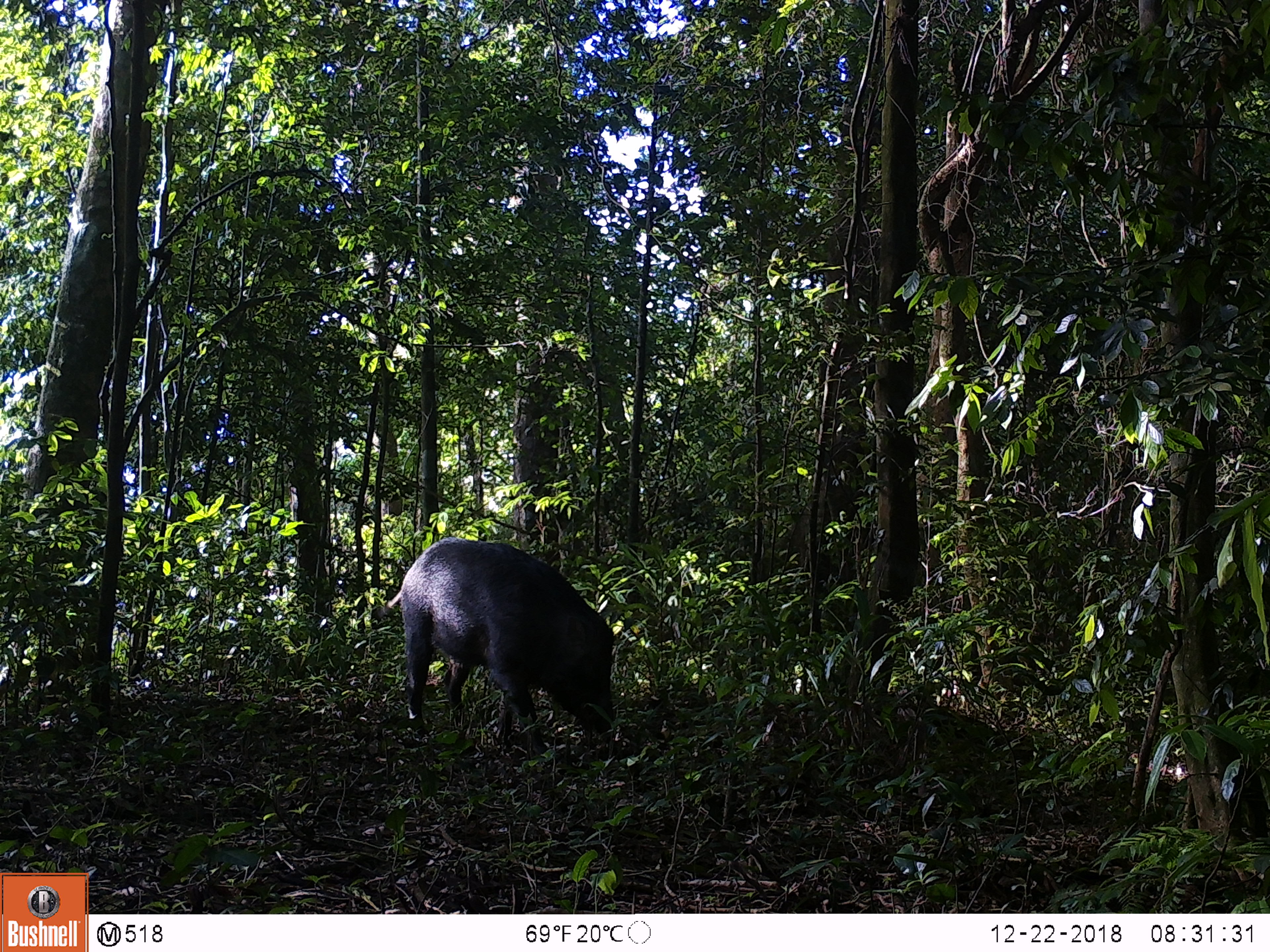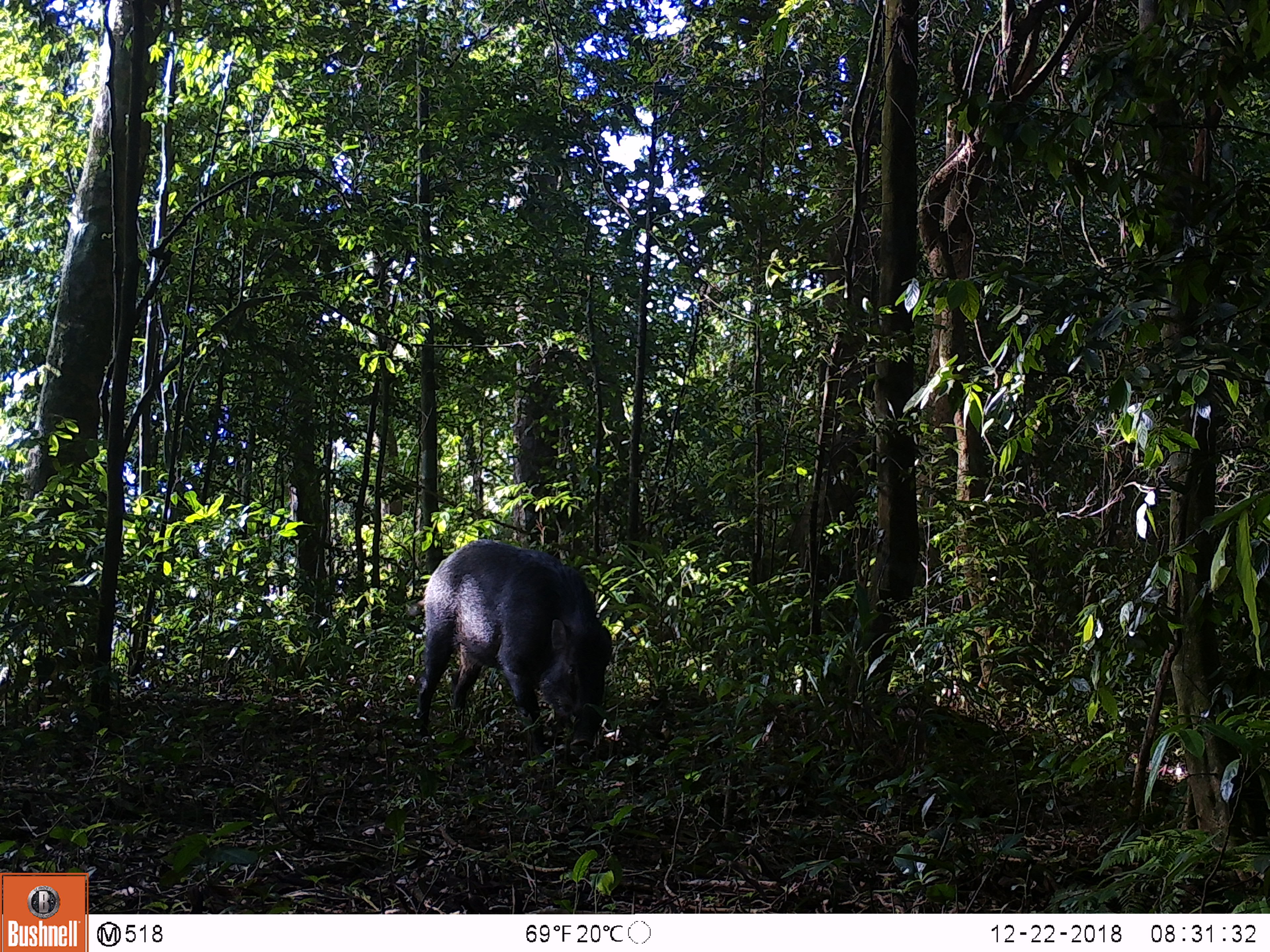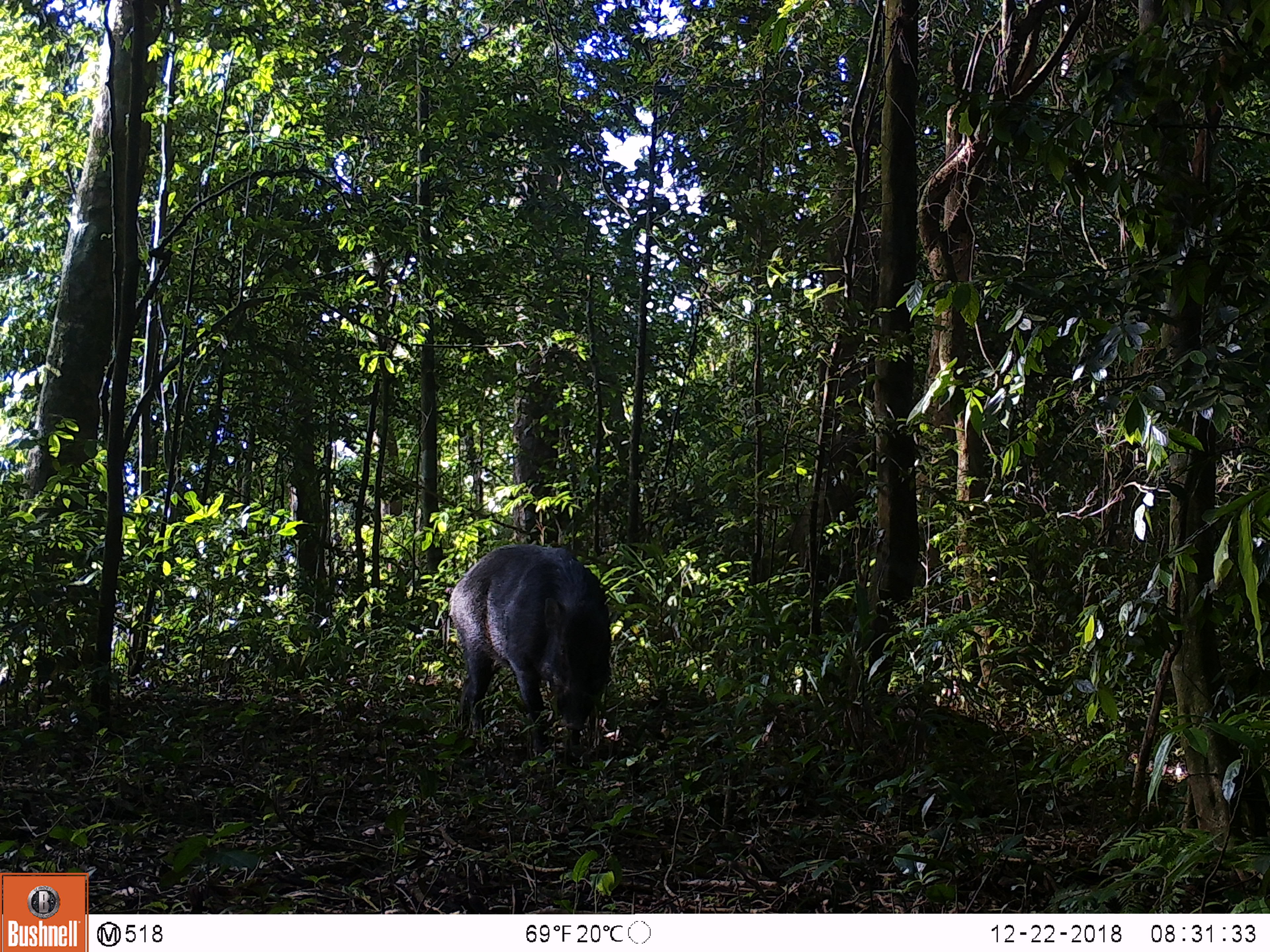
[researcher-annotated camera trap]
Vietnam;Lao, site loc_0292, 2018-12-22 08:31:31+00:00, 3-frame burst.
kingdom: Animalia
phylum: Chordata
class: Mammalia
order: Artiodactyla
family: Suidae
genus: Sus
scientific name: Sus scrofa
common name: eurasian wild pig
Eurasian wild pig (Sus scrofa). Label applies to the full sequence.